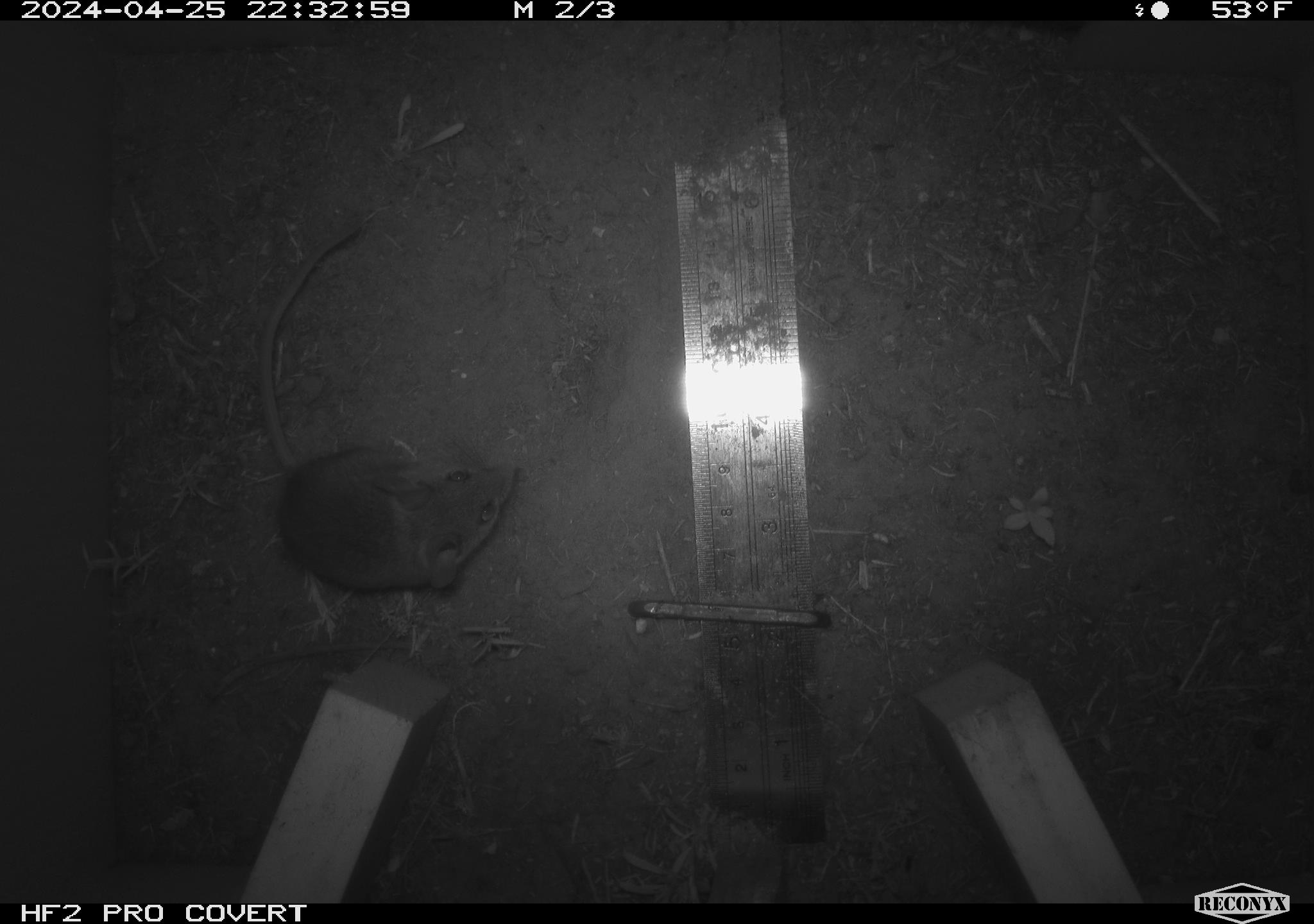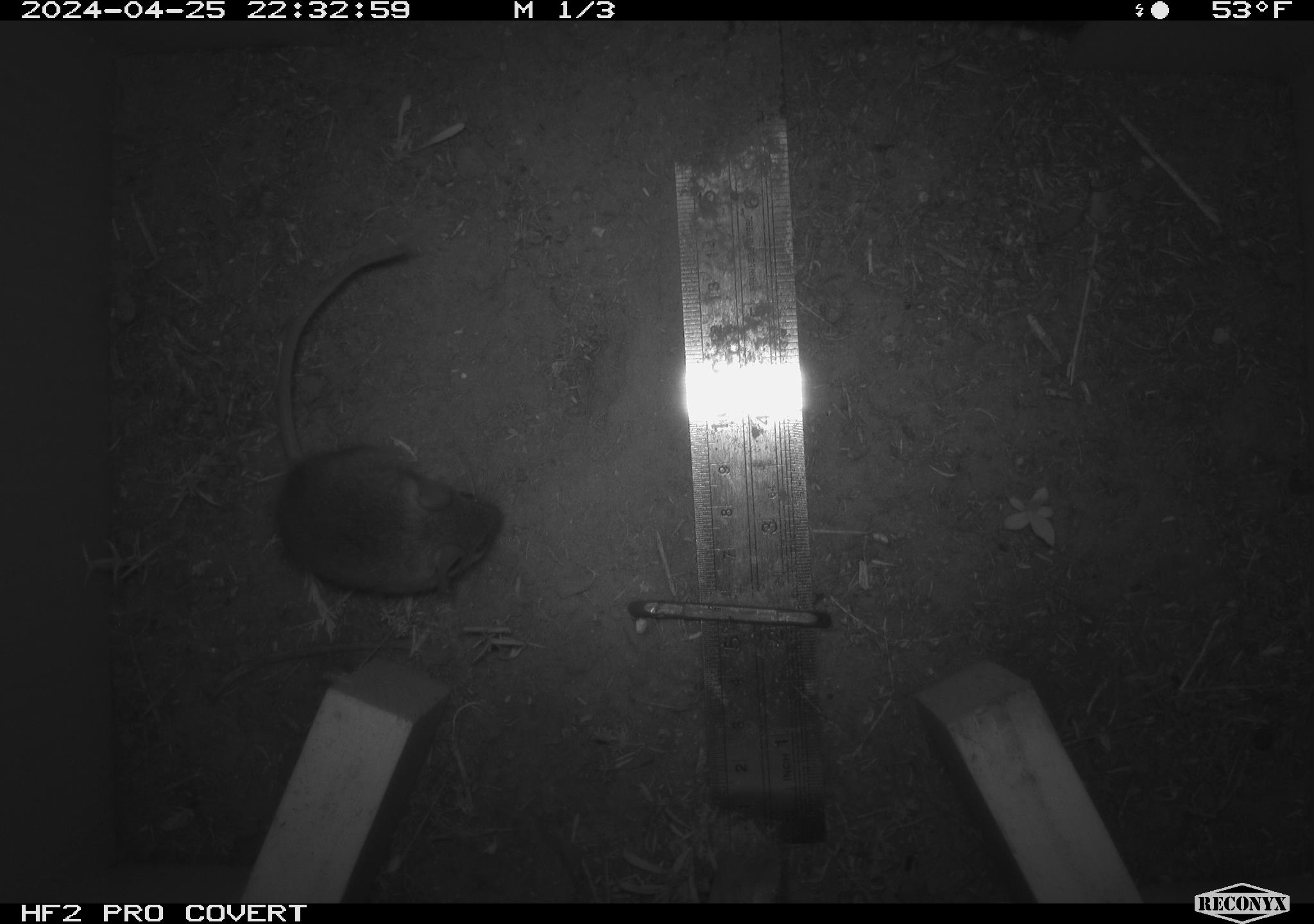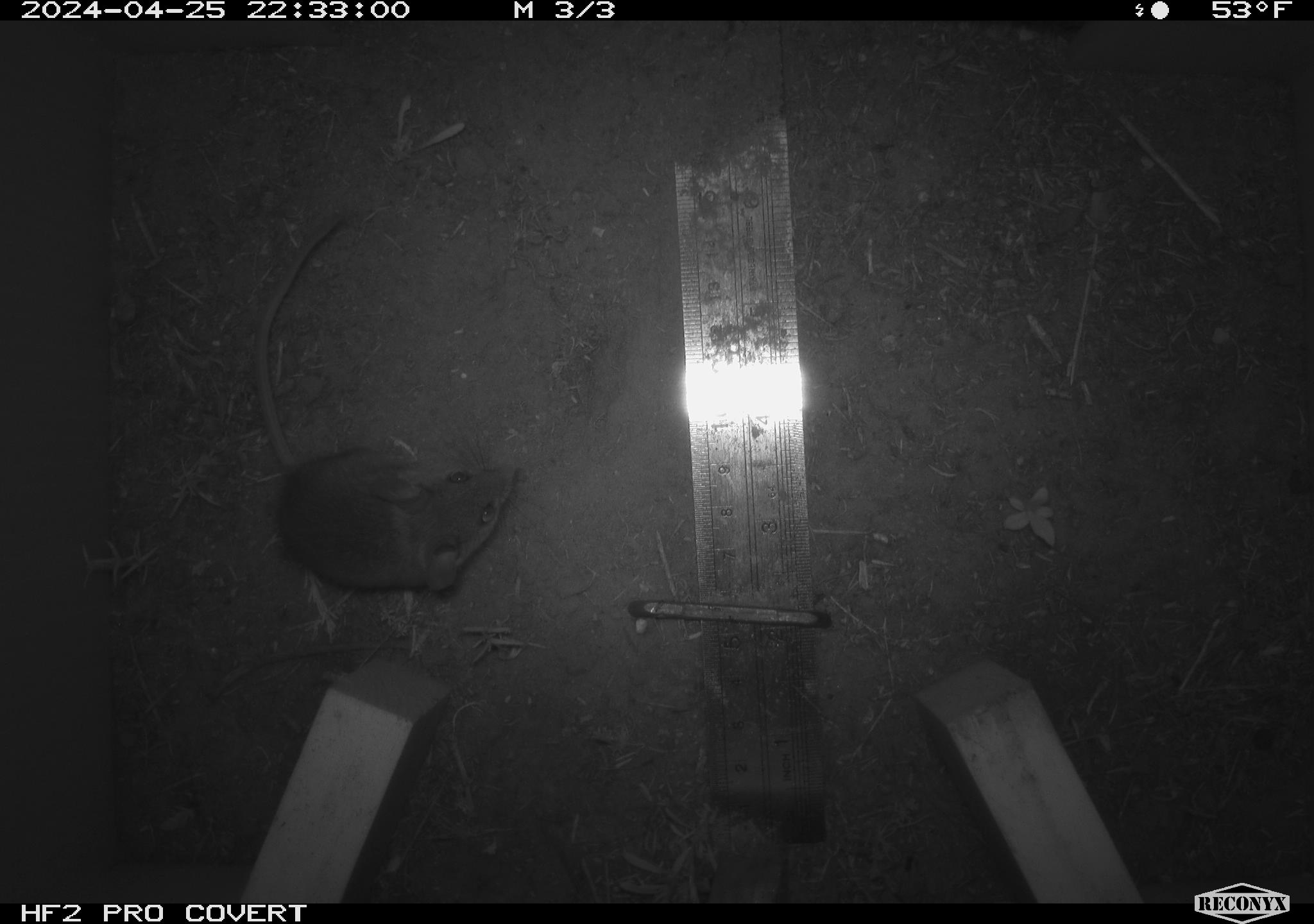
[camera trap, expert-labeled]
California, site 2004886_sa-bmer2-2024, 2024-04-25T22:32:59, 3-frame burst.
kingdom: Animalia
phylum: Chordata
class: Mammalia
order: Rodentia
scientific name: Rodentia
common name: mouse species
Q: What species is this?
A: Mouse species (Rodentia).